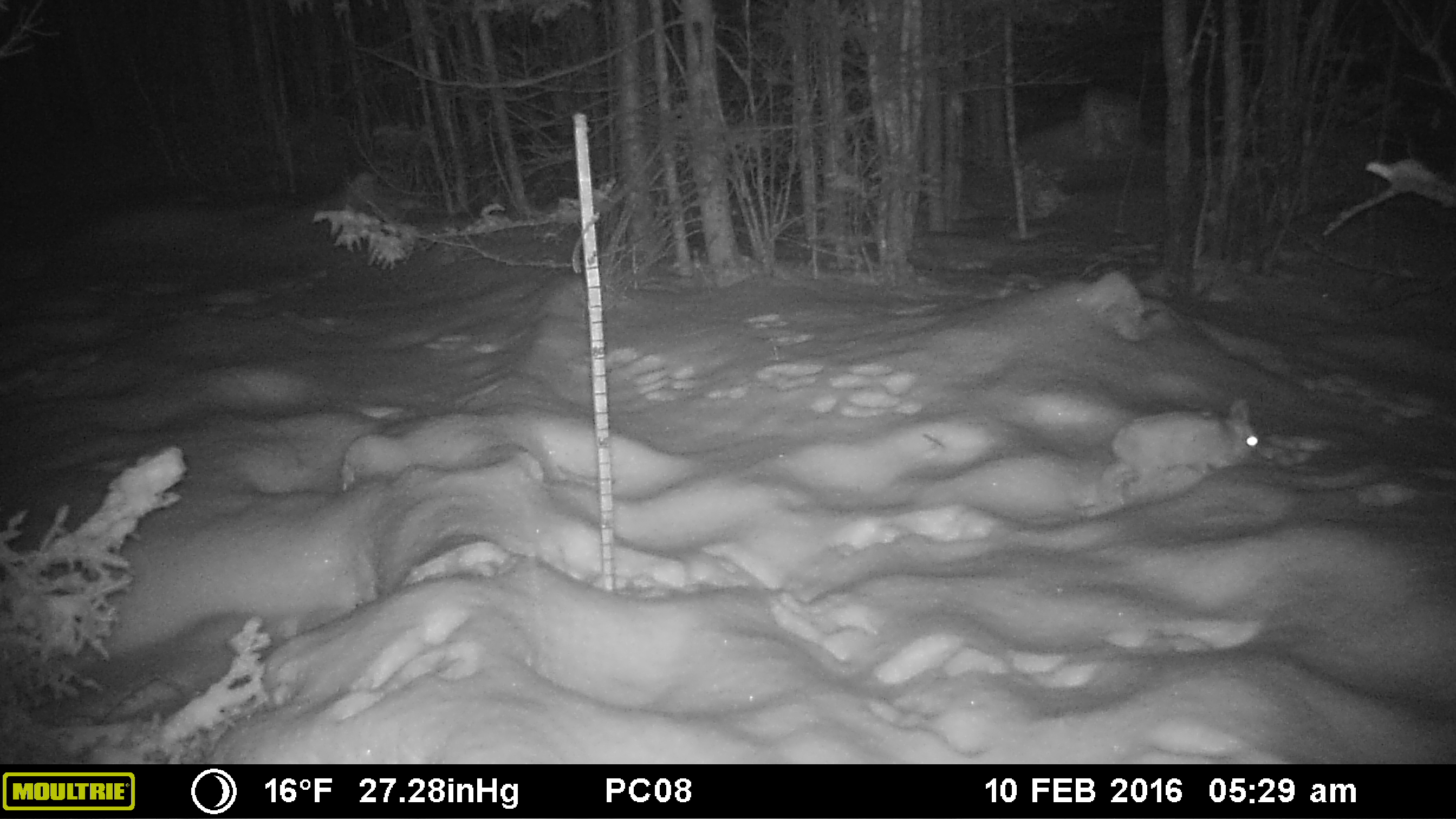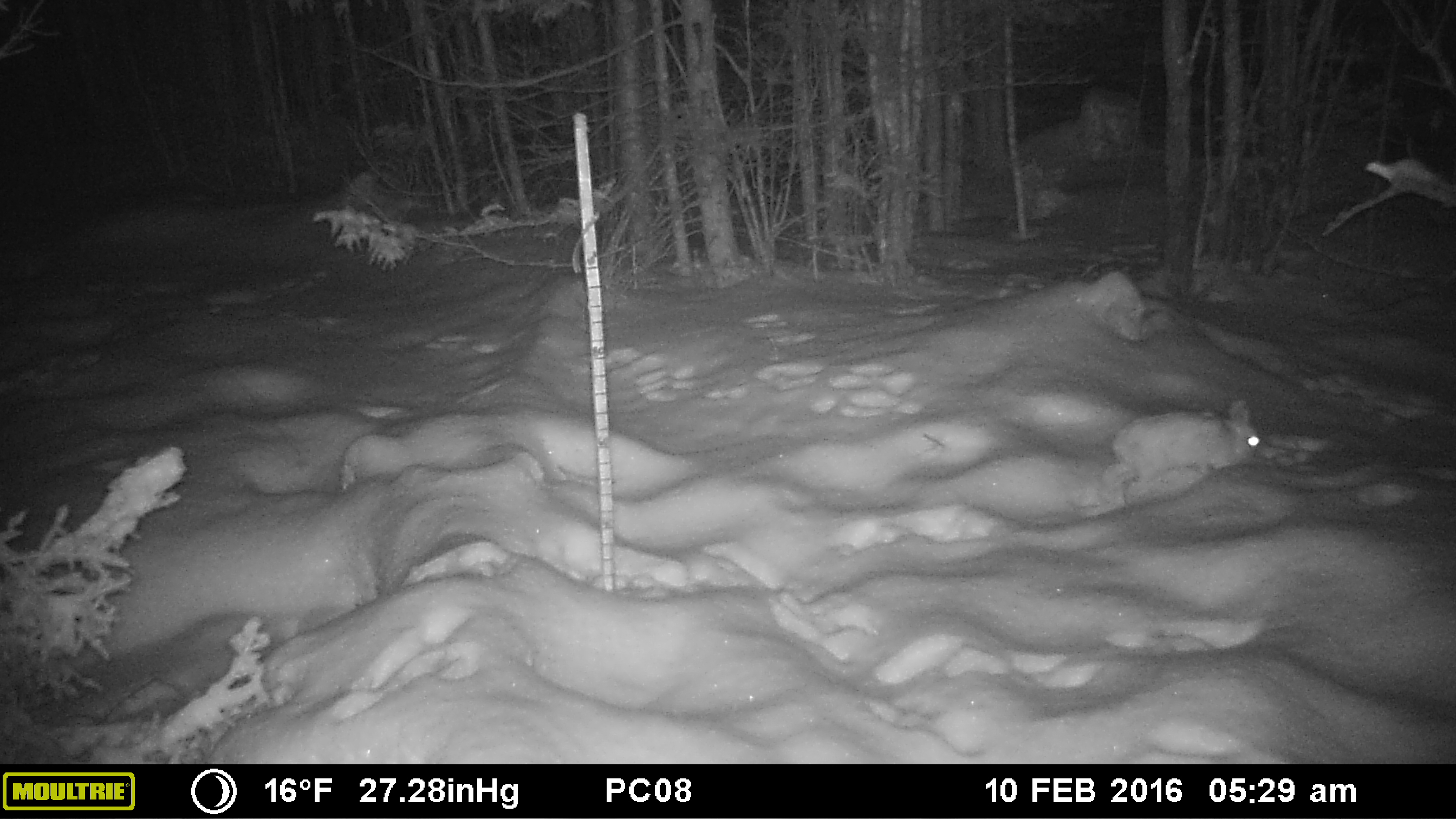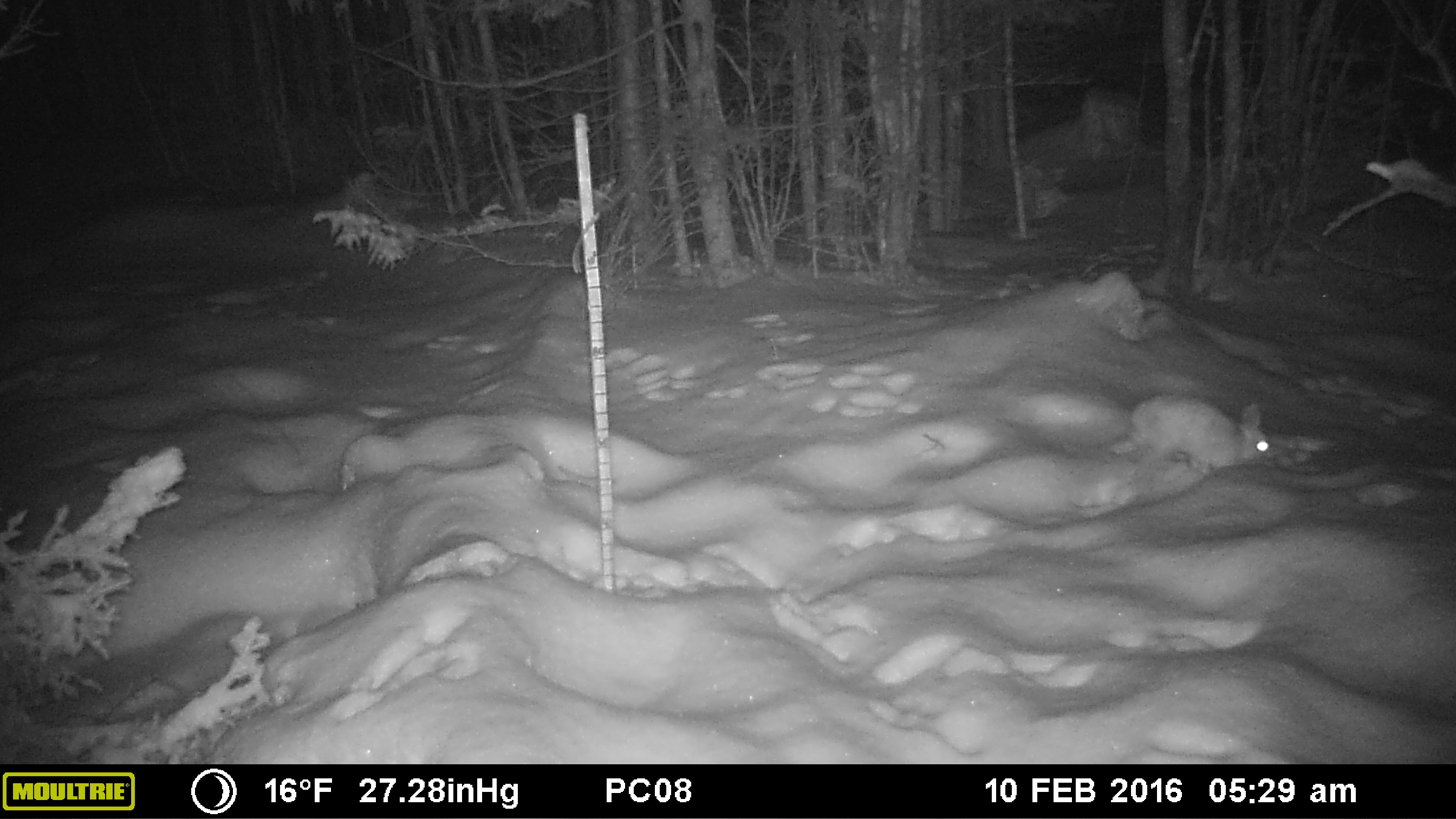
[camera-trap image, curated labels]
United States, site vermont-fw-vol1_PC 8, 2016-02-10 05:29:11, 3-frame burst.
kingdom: Animalia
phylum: Chordata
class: Mammalia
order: Lagomorpha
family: Leporidae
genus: Lepus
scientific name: Lepus americanus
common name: snowshoe hare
Snowshoe hare (Lepus americanus).